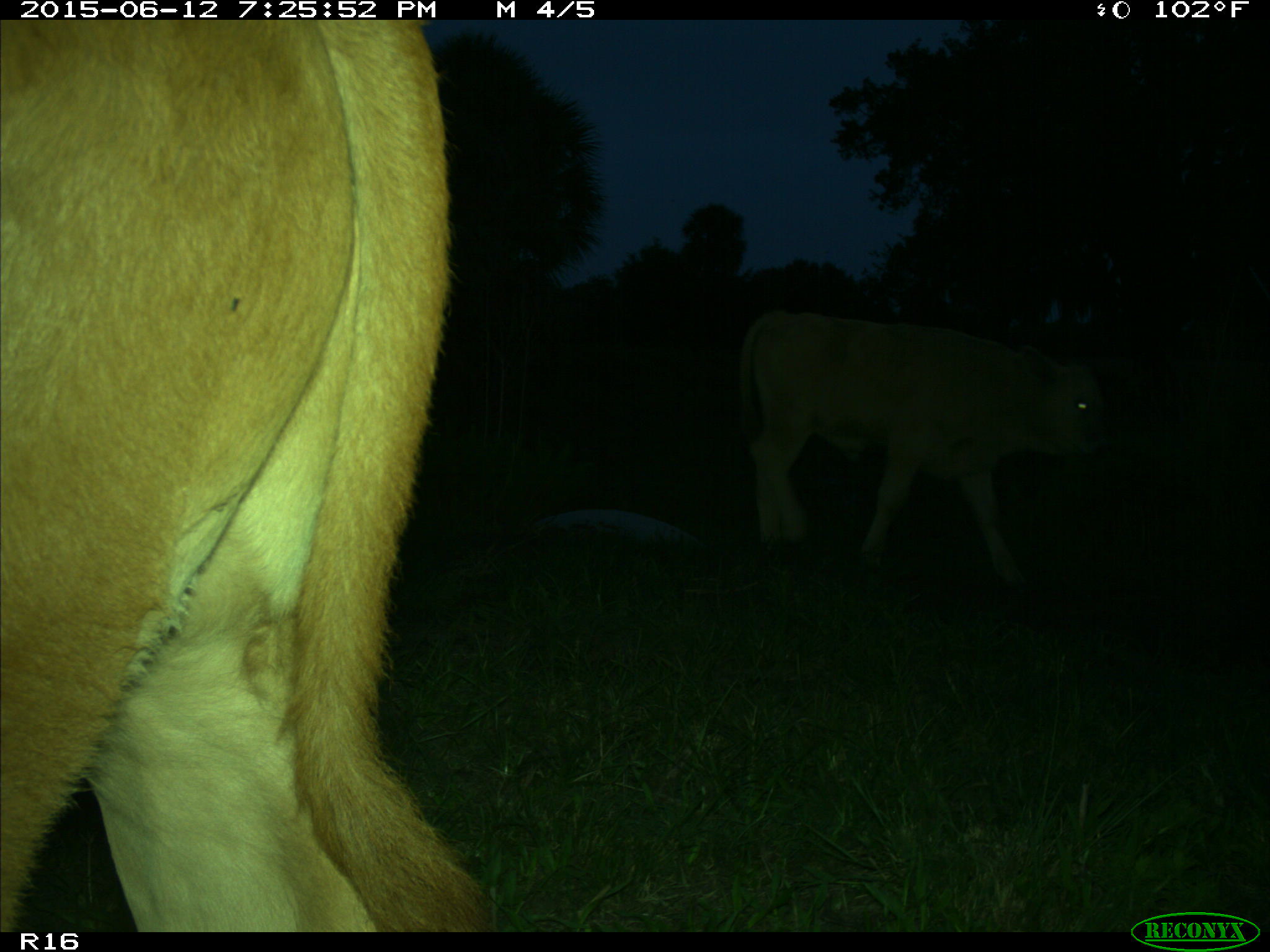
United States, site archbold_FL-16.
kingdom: Animalia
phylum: Chordata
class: Mammalia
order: Artiodactyla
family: Bovidae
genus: Bos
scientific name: Bos taurus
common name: domestic cow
Bos taurus (domestic cow).